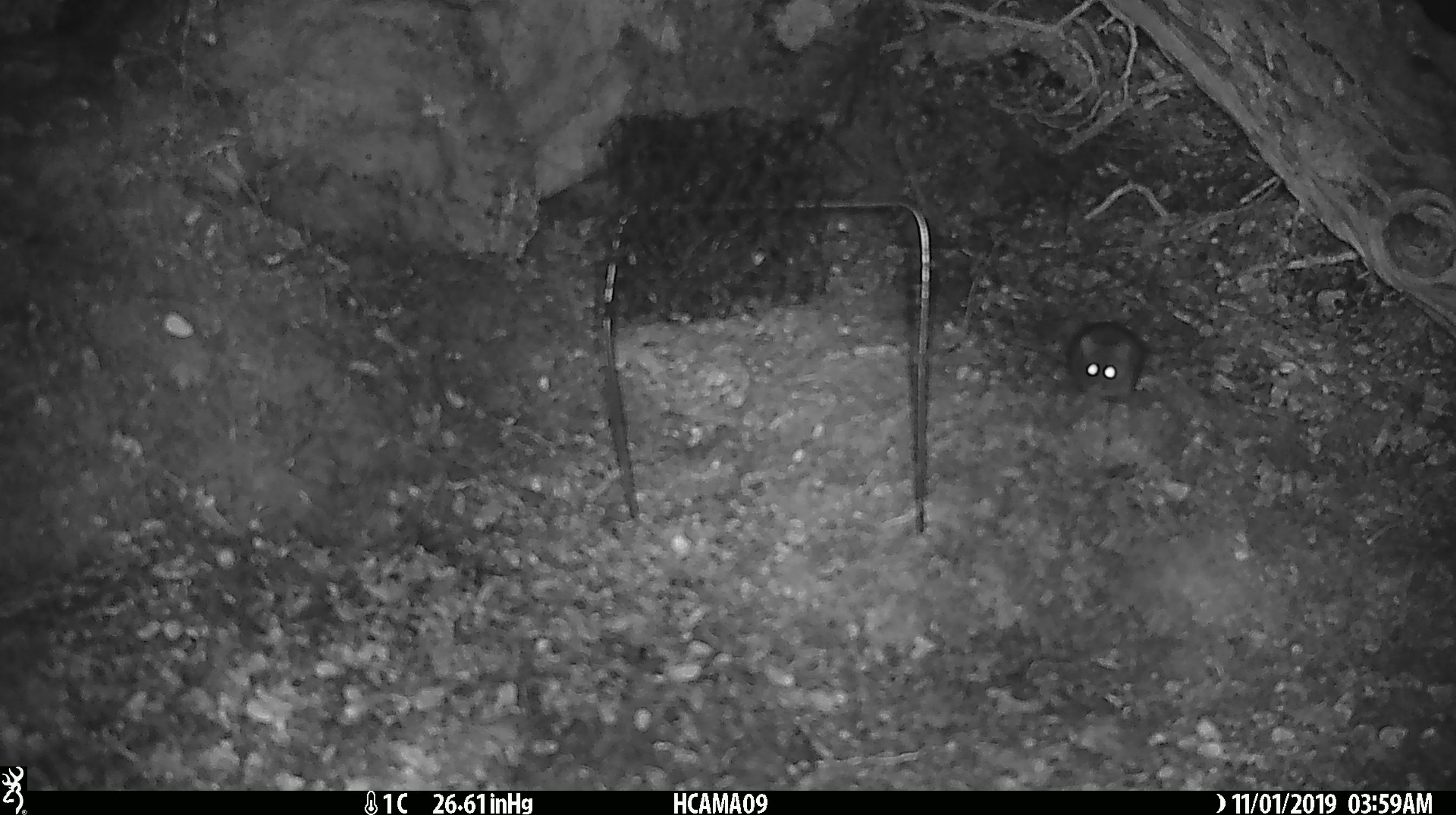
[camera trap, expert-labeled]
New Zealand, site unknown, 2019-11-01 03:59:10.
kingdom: Animalia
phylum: Chordata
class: Mammalia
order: Rodentia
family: Muridae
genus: Mus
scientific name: Mus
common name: mouse